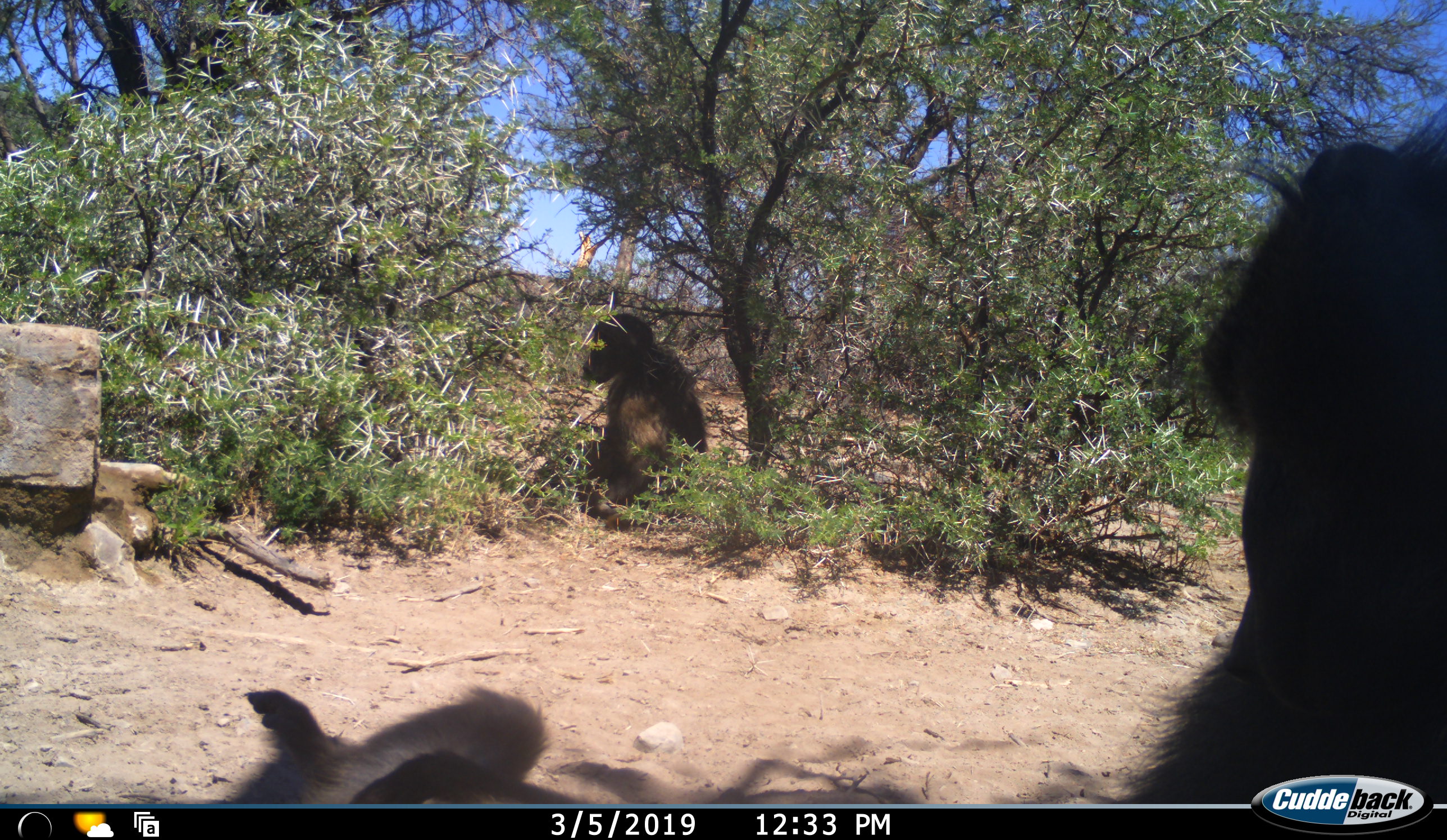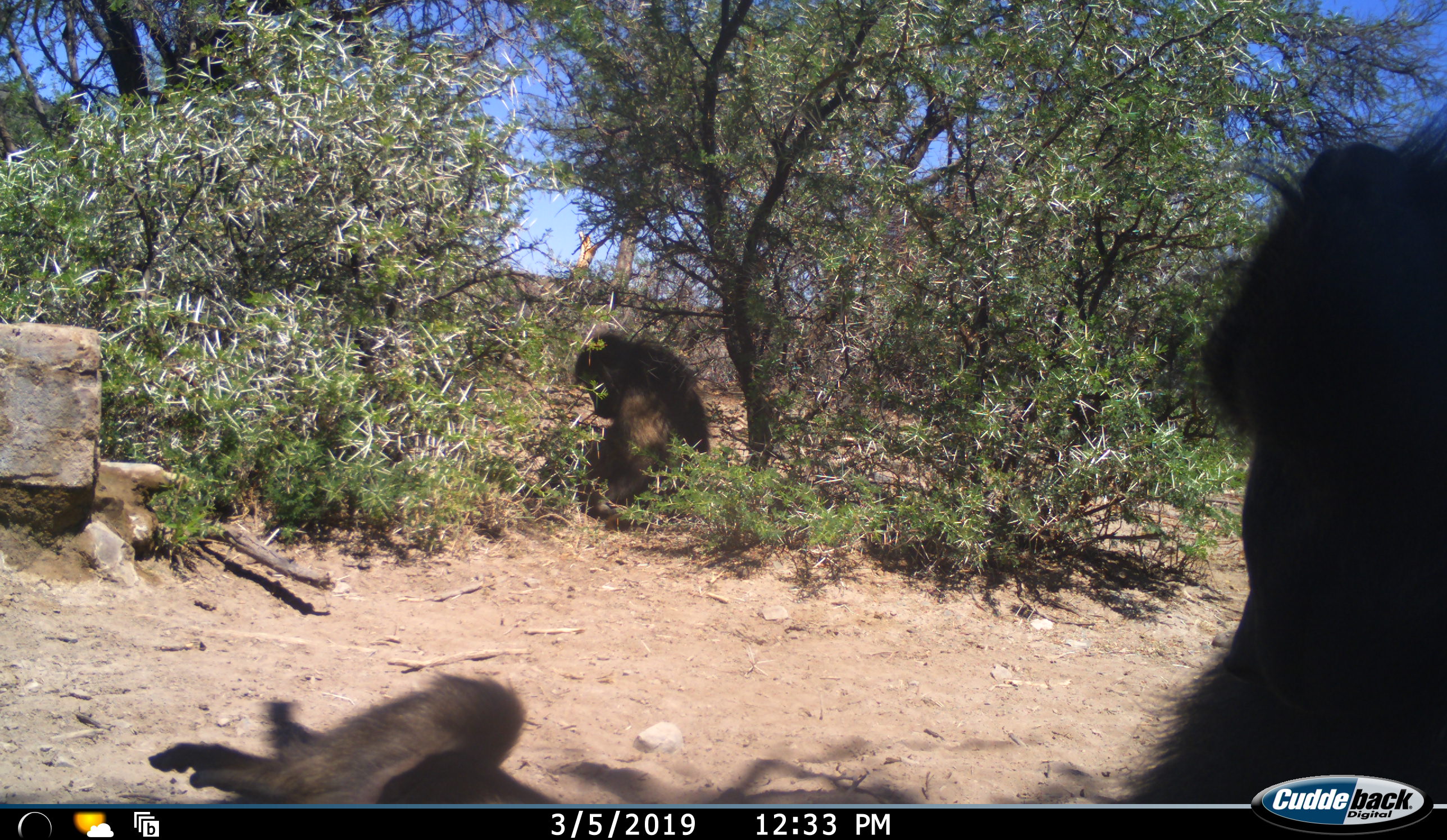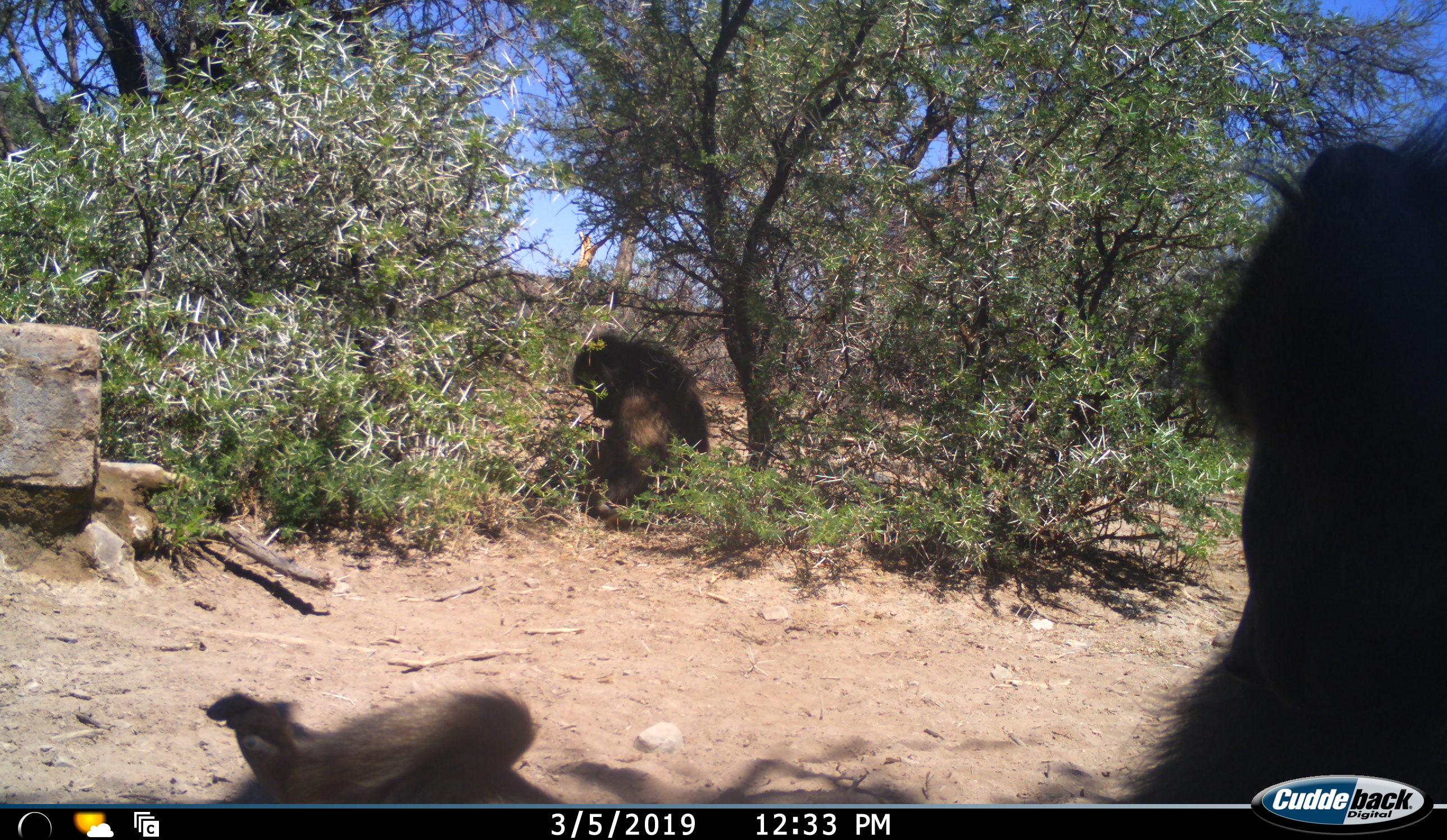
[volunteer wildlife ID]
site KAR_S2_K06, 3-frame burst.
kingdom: Animalia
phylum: Chordata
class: Mammalia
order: Primates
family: Cercopithecidae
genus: Papio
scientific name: Papio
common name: baboon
Baboon (Papio), count 3. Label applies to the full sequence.